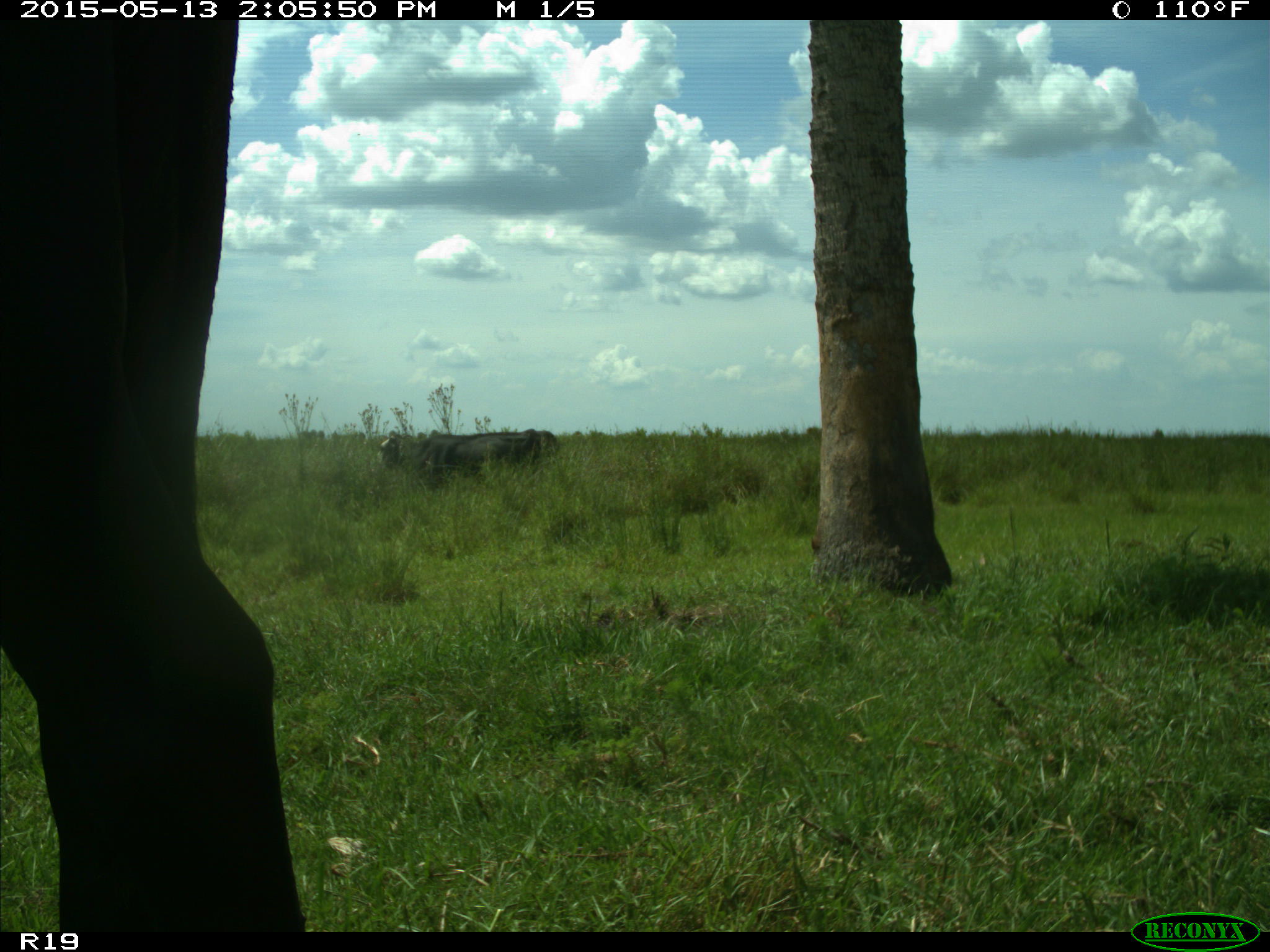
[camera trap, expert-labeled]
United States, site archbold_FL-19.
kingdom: Animalia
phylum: Chordata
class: Mammalia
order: Artiodactyla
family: Bovidae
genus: Bos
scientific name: Bos taurus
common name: domestic cow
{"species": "Bos taurus (domestic cow)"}